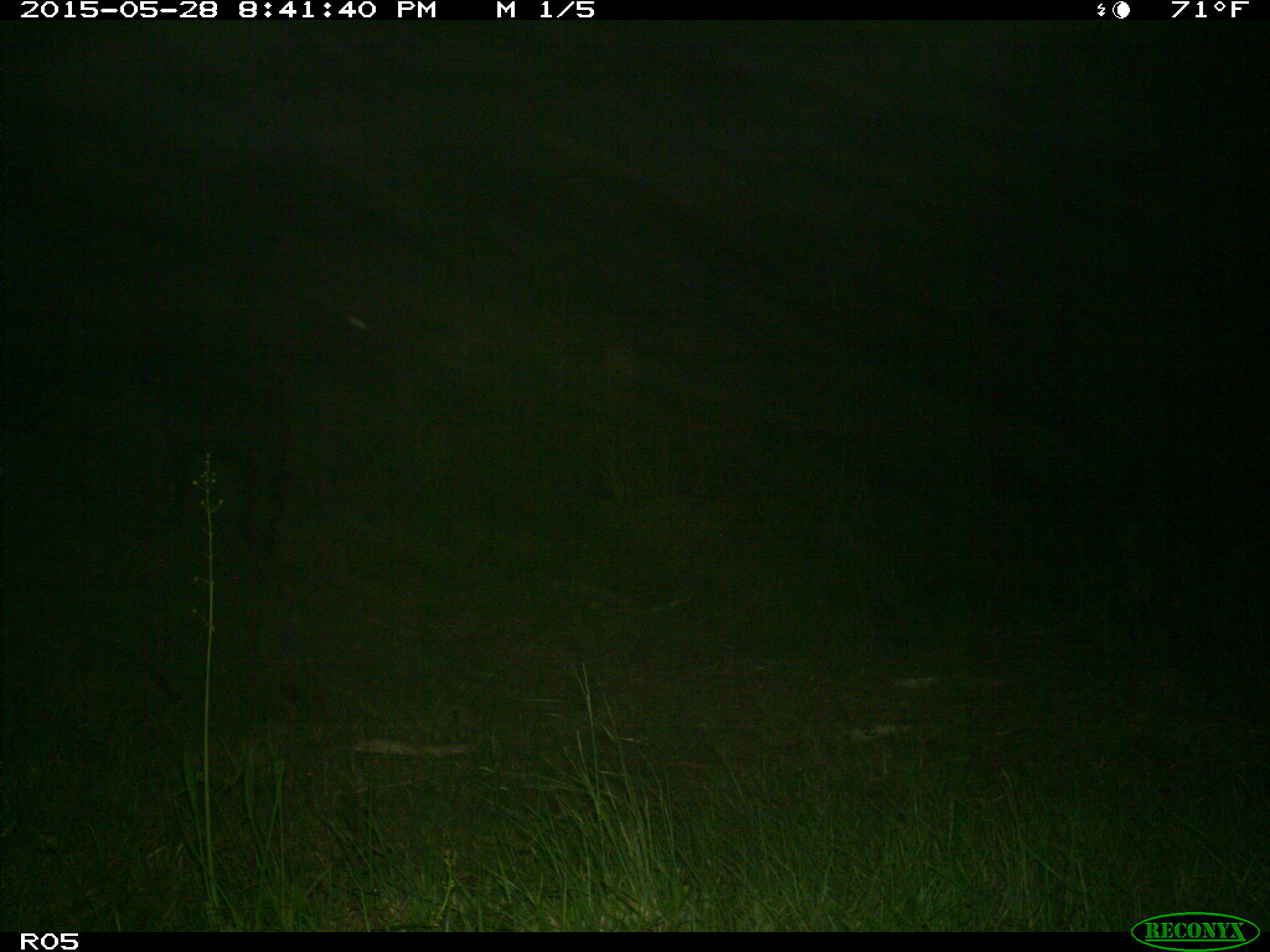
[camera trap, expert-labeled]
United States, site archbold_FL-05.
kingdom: Animalia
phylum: Chordata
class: Mammalia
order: Artiodactyla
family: Bovidae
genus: Bos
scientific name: Bos taurus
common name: domestic cow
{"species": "Bos taurus (domestic cow)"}